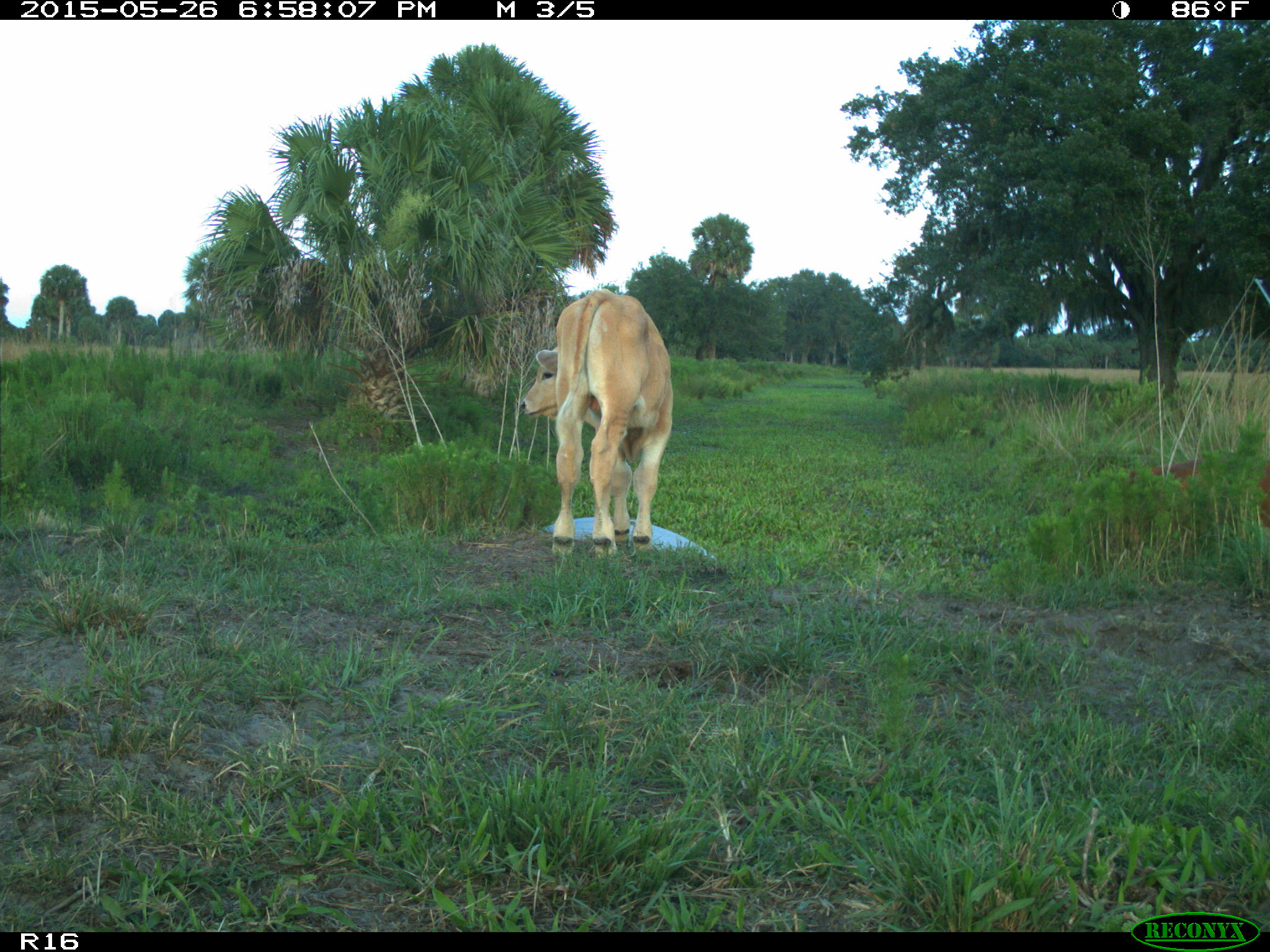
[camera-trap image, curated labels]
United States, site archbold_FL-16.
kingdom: Animalia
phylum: Chordata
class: Mammalia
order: Artiodactyla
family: Bovidae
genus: Bos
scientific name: Bos taurus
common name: domestic cow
Bos taurus (domestic cow).